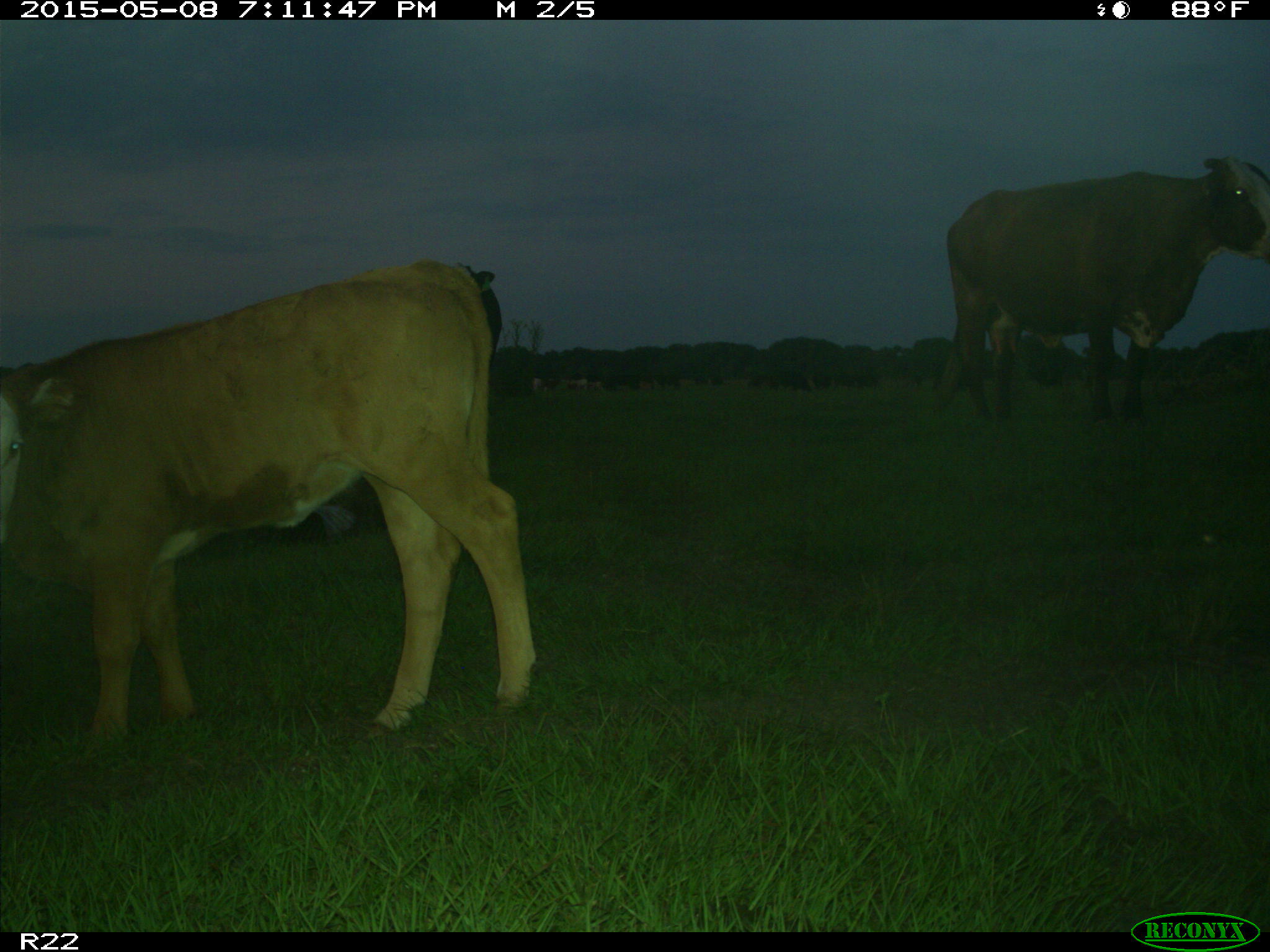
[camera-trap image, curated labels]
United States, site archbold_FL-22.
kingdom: Animalia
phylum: Chordata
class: Mammalia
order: Artiodactyla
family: Bovidae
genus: Bos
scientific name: Bos taurus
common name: domestic cow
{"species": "Bos taurus (domestic cow)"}